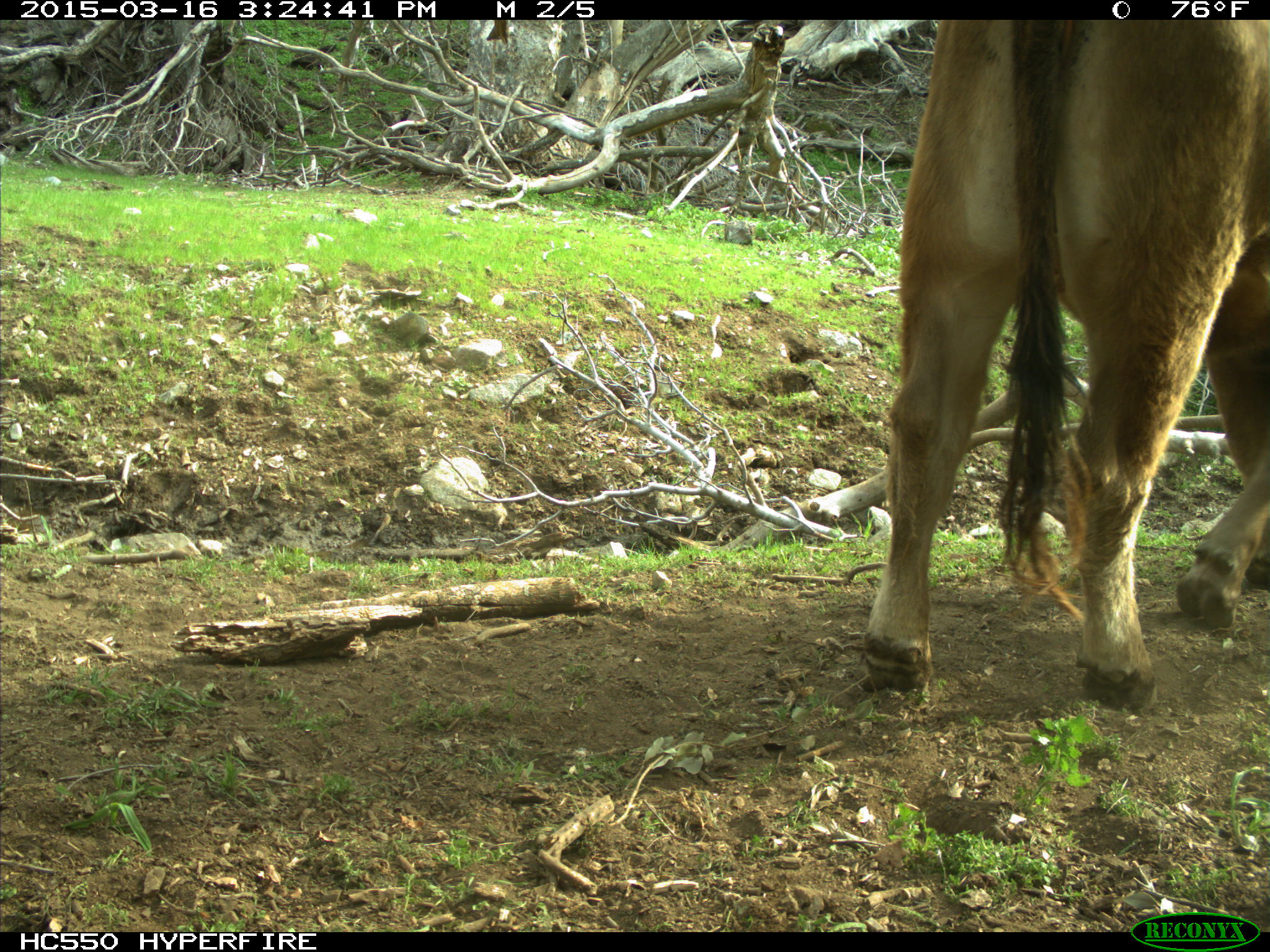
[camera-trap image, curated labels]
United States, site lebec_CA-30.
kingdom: Animalia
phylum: Chordata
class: Mammalia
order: Artiodactyla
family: Bovidae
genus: Bos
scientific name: Bos taurus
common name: domestic cow